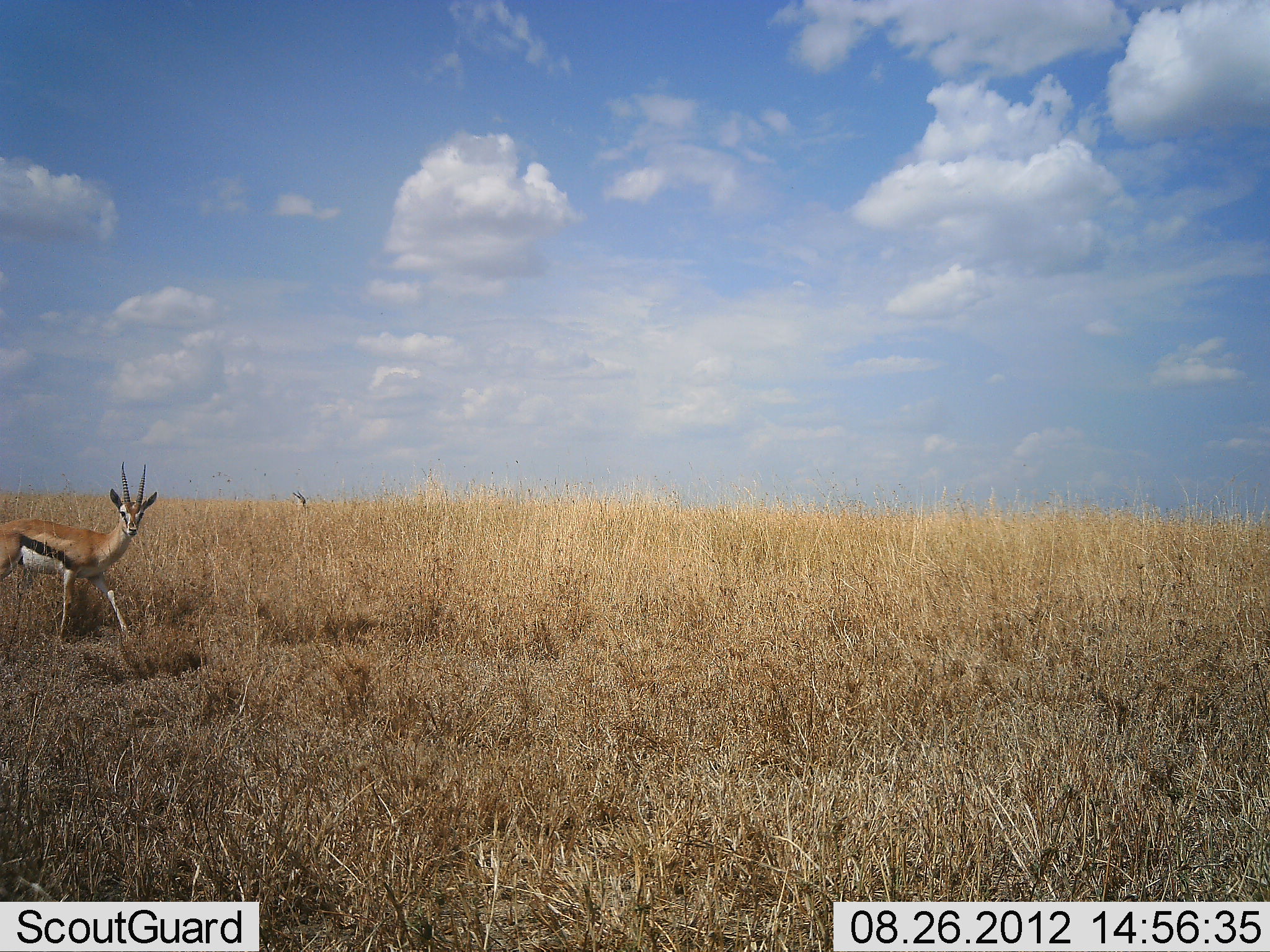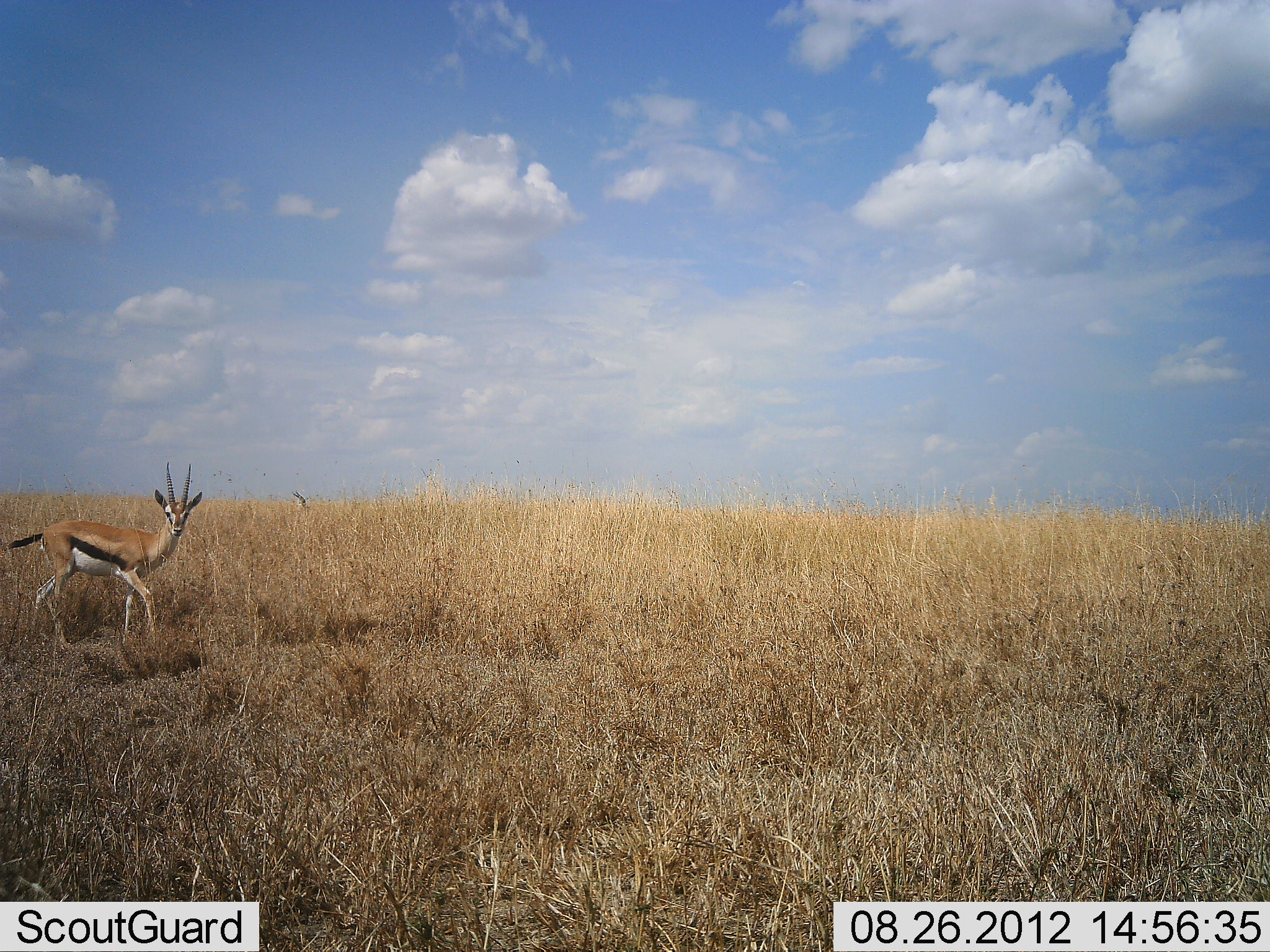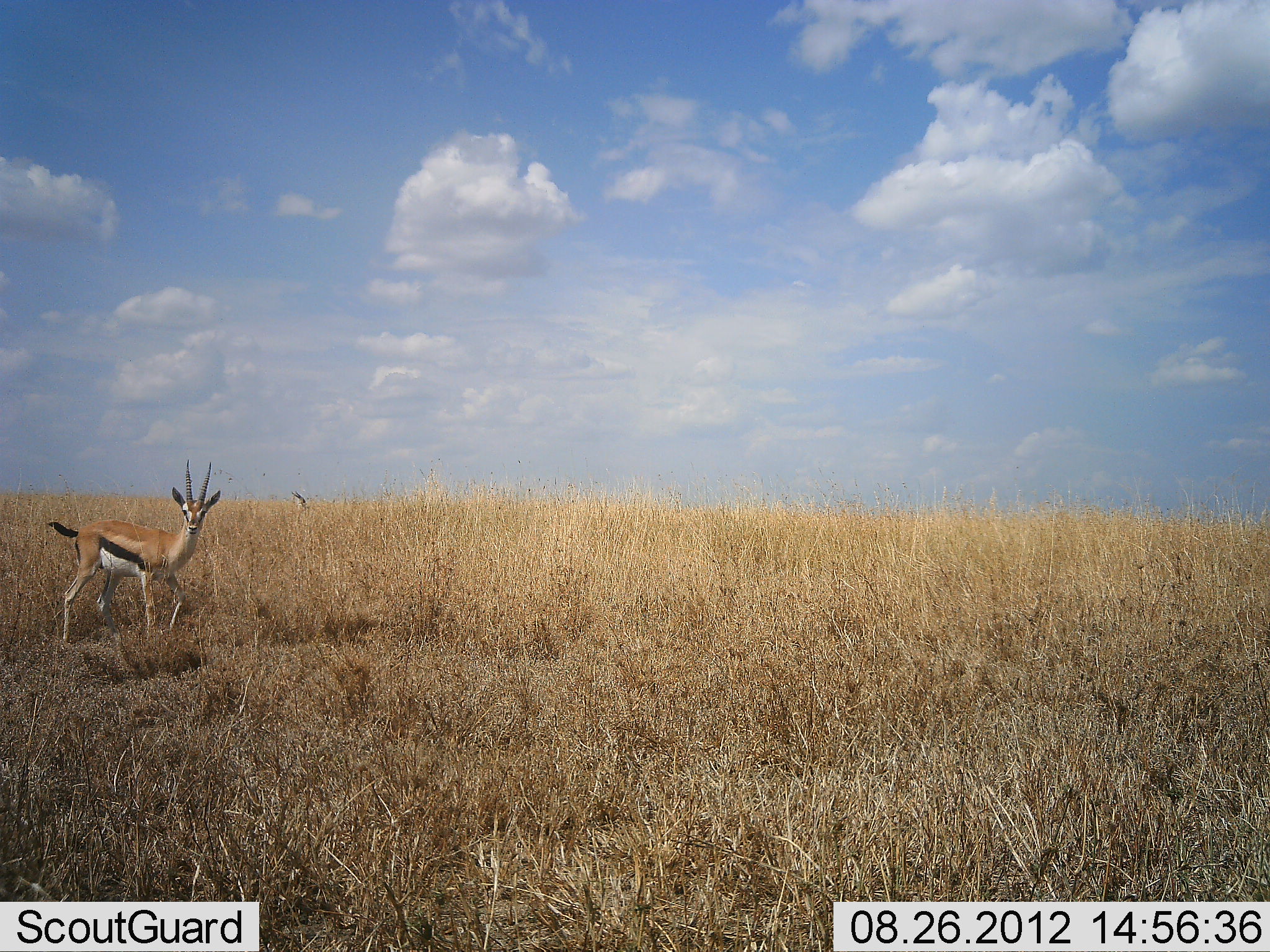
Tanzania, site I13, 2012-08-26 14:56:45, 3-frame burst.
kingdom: Animalia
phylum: Chordata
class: Mammalia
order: Artiodactyla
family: Bovidae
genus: Eudorcas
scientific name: Eudorcas thomsonii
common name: thomson's gazelle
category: gazellethomsons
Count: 1.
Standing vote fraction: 10%.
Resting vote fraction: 0%.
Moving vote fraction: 100%.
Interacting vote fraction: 0%.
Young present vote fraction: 0%.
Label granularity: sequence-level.